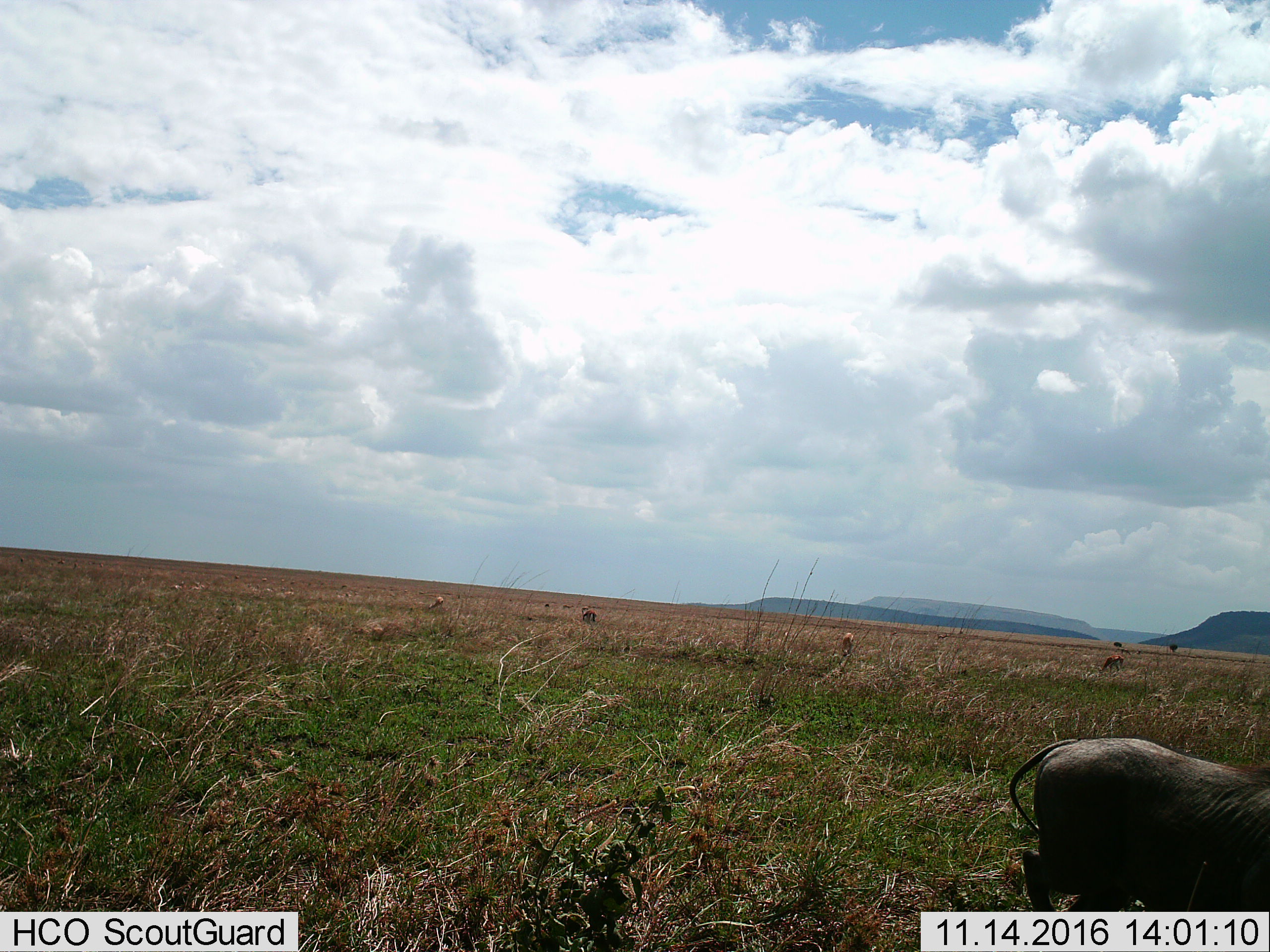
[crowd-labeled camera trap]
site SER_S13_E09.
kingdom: Animalia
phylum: Chordata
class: Mammalia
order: Artiodactyla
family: Bovidae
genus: Eudorcas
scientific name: Eudorcas thomsonii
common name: thomson's gazelle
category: gazellethomsons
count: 7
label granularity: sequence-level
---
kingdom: Animalia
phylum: Chordata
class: Mammalia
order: Artiodactyla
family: Suidae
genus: Phacochoerus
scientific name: Phacochoerus africanus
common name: warthog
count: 1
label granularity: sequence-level